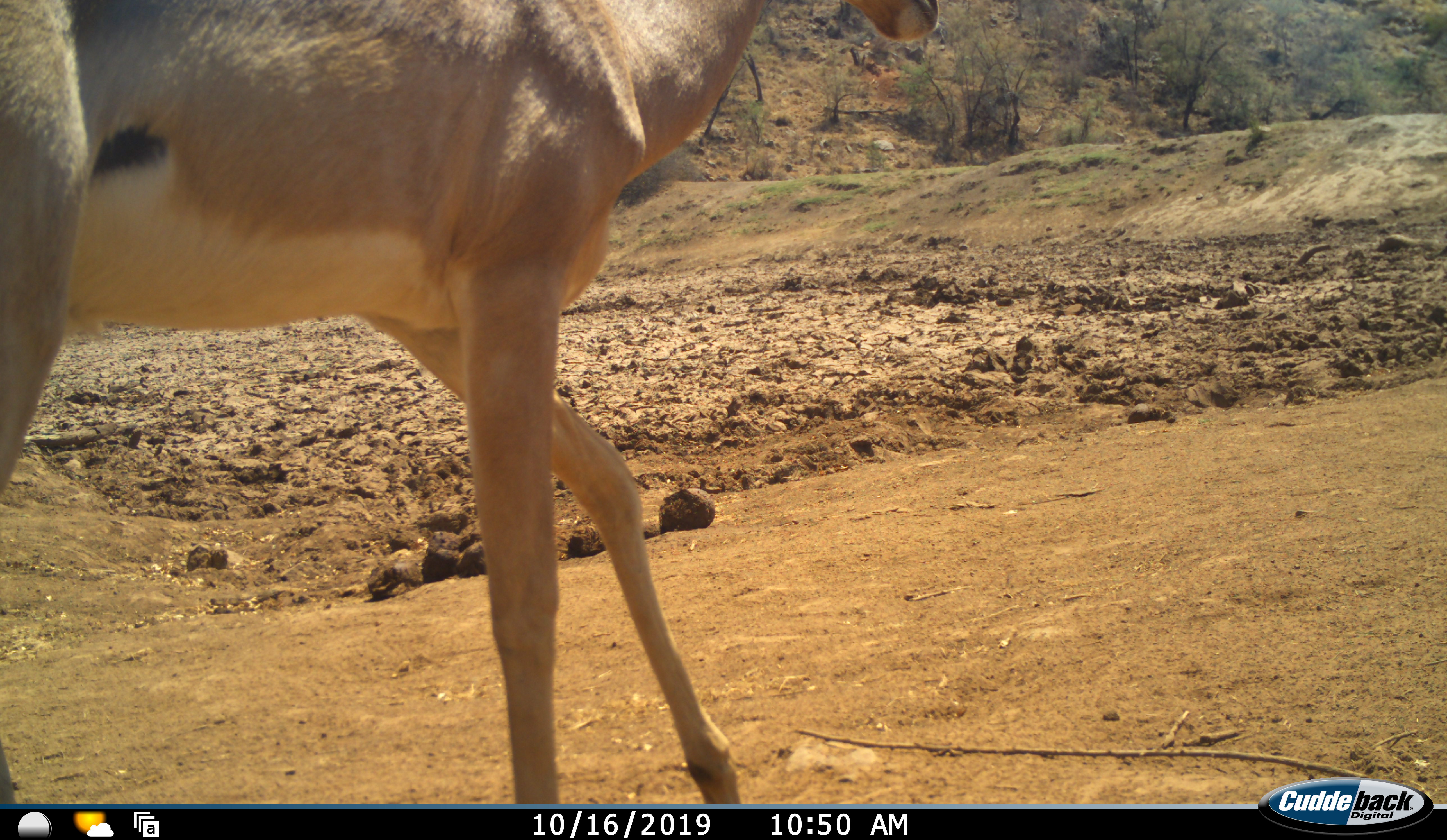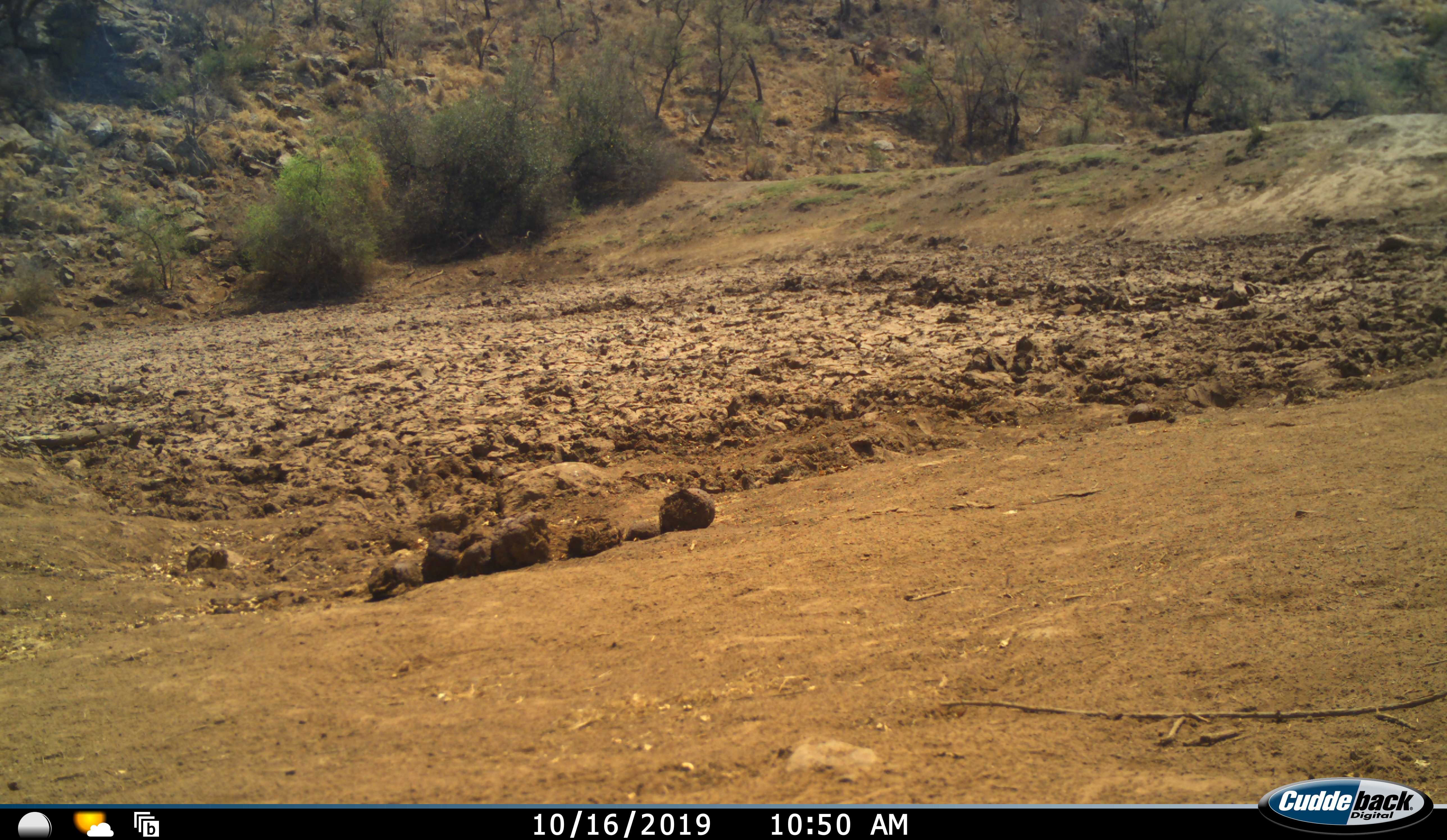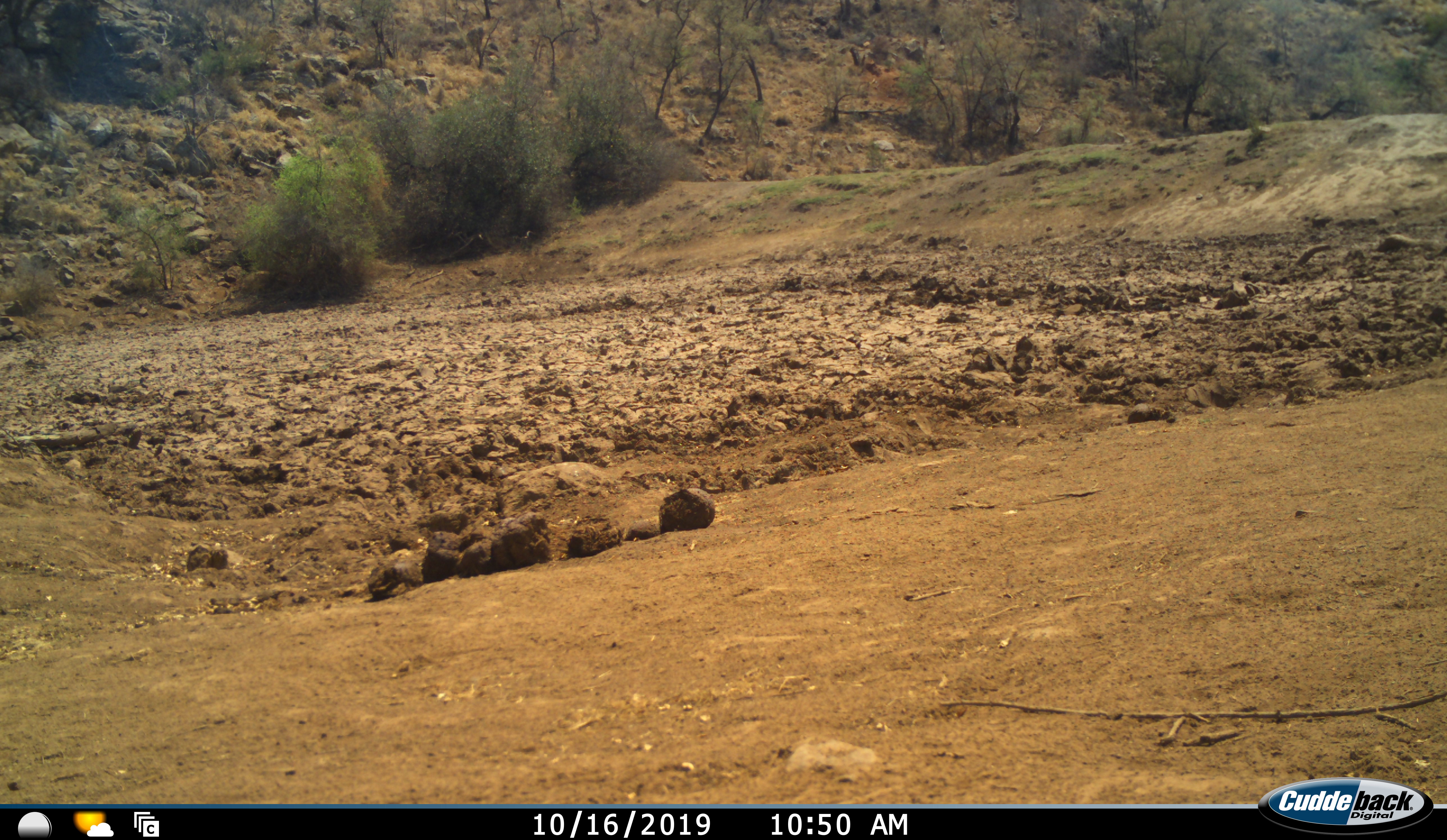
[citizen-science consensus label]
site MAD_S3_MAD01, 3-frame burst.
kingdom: Animalia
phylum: Chordata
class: Mammalia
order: Artiodactyla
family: Bovidae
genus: Aepyceros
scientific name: Aepyceros melampus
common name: impala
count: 1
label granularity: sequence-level